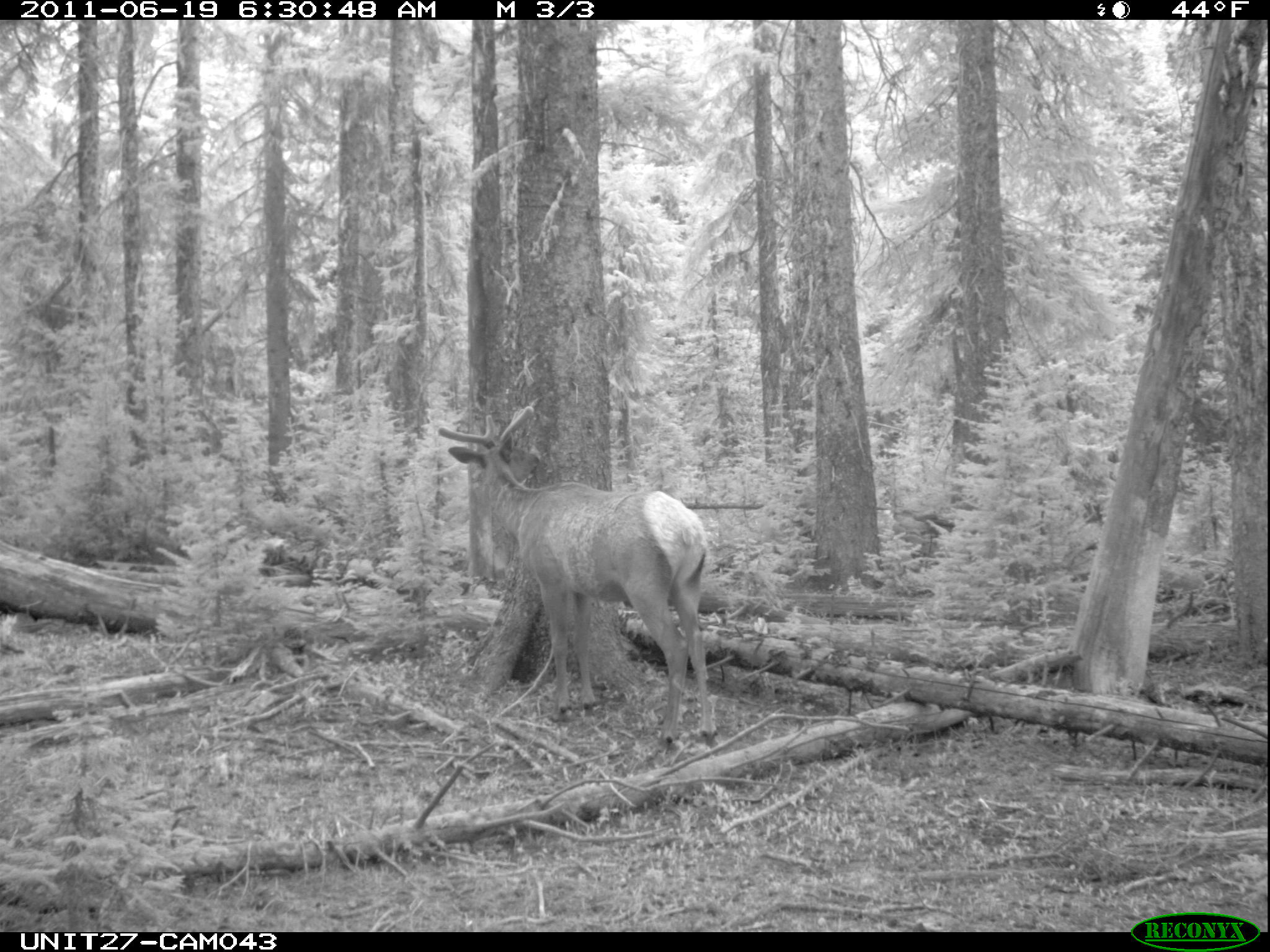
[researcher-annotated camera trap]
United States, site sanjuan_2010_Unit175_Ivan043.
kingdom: Animalia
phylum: Chordata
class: Mammalia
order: Artiodactyla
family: Cervidae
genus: Cervus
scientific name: Cervus elaphus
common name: red deer